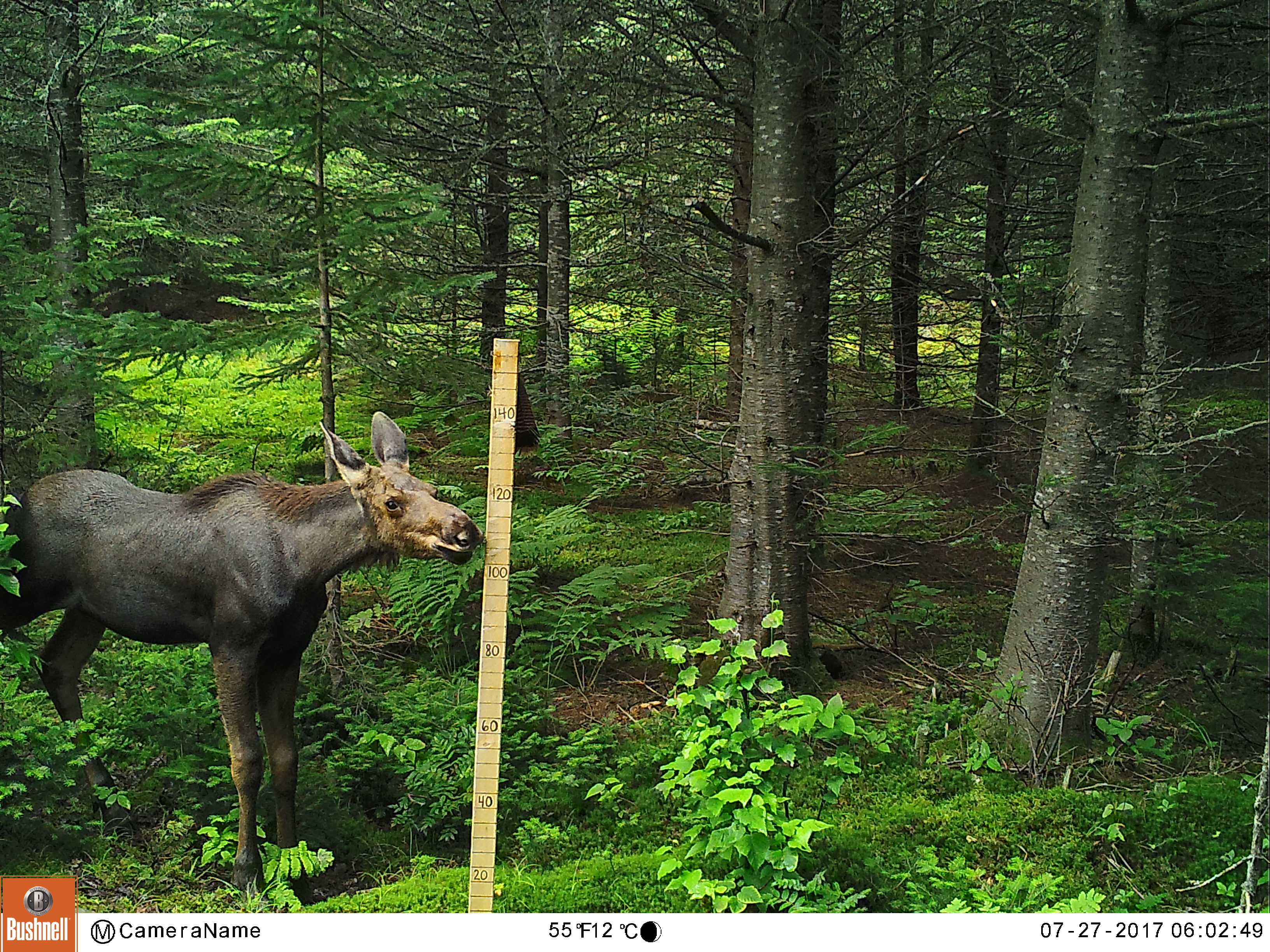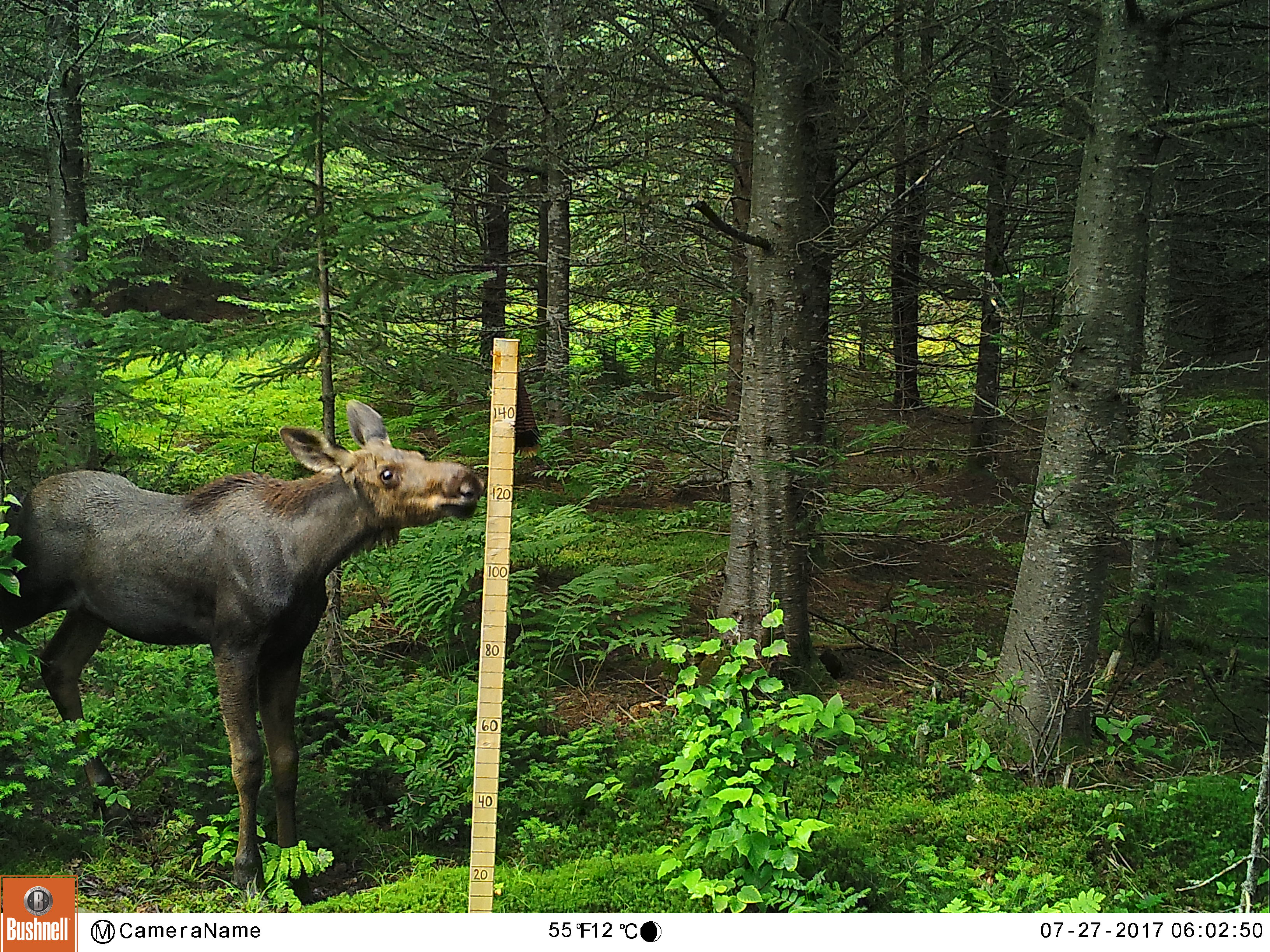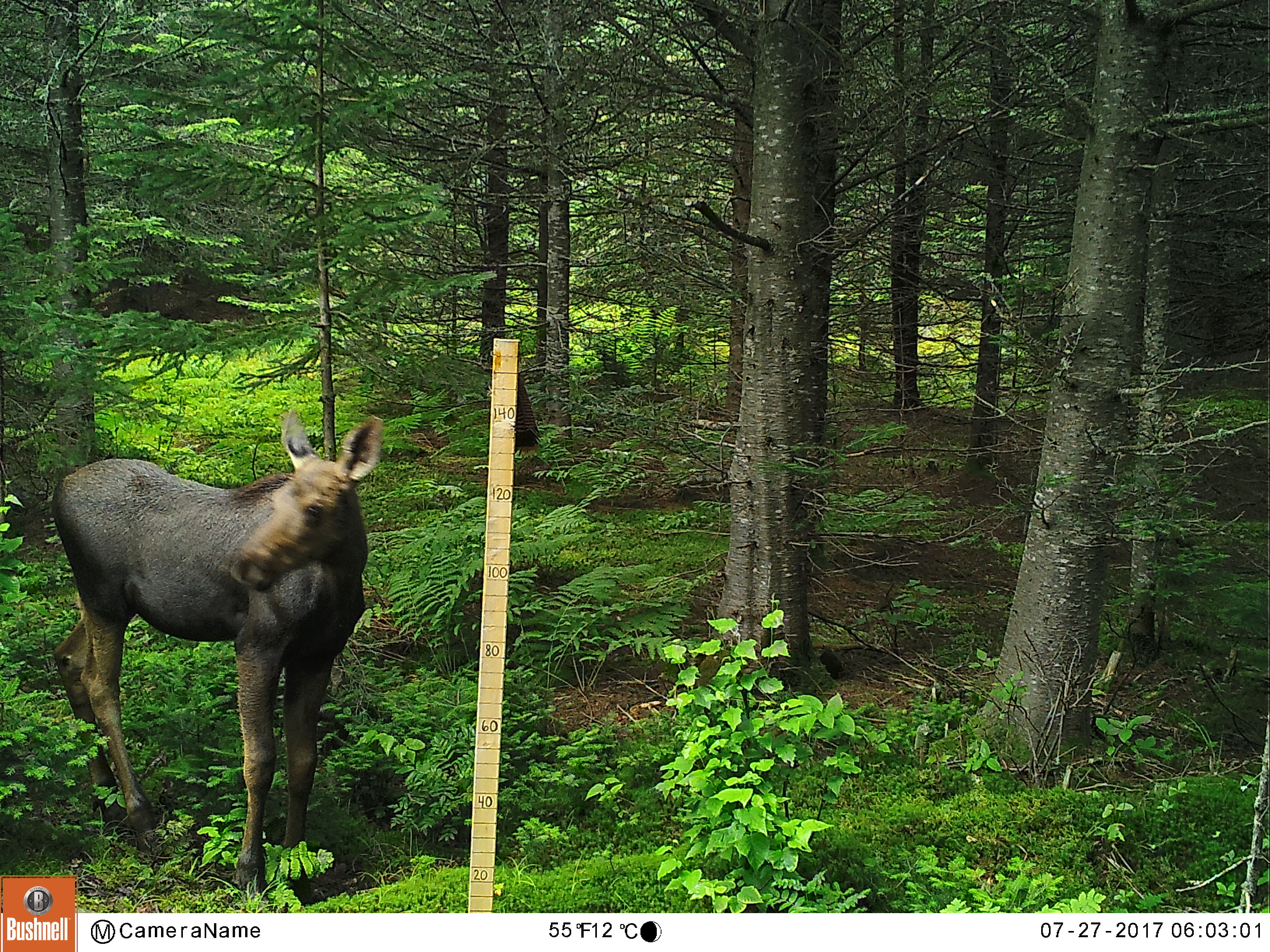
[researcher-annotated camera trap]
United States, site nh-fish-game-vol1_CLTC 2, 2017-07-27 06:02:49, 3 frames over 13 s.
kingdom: Animalia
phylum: Chordata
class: Mammalia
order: Artiodactyla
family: Cervidae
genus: Alces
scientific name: Alces alces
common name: moose